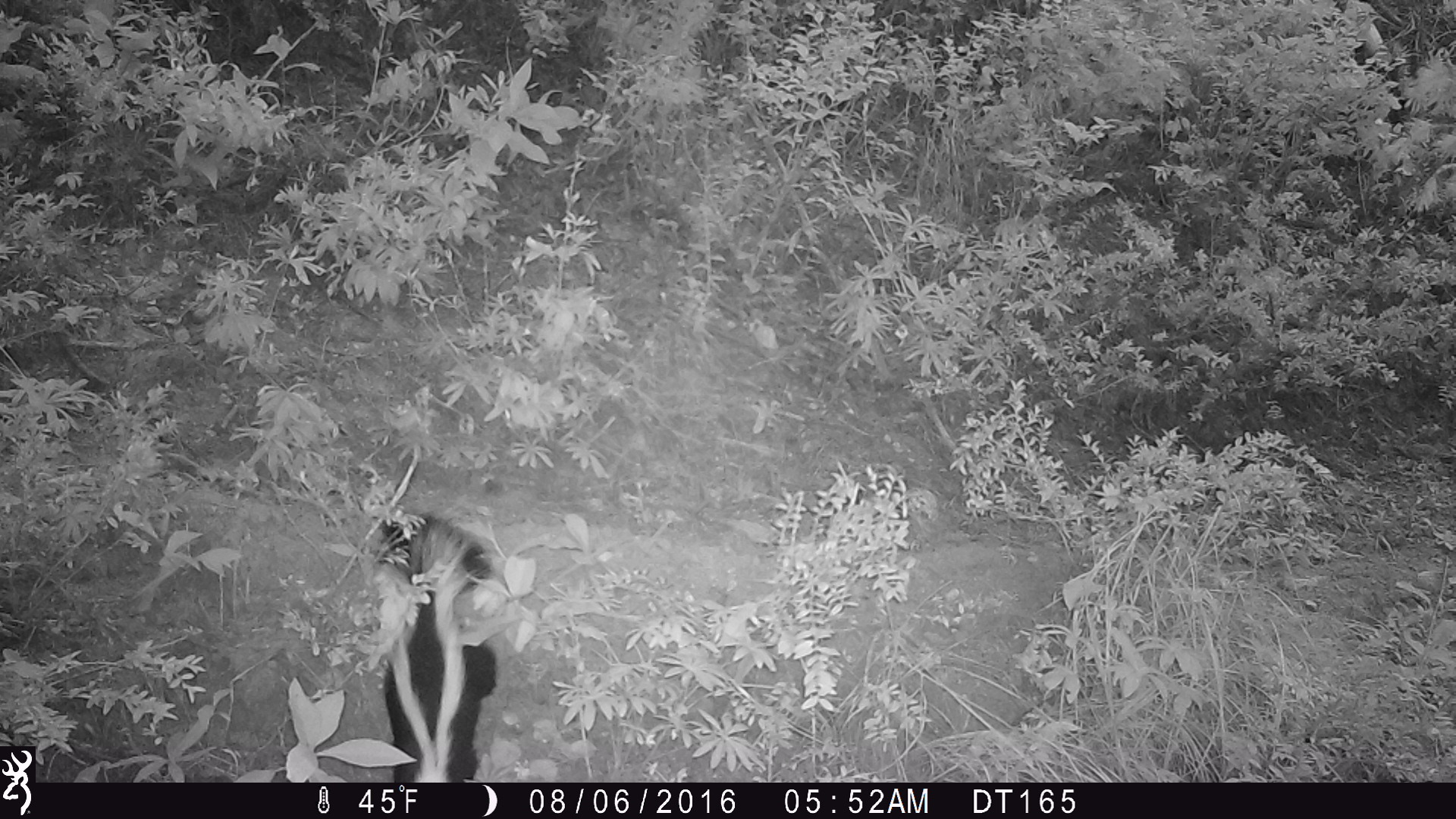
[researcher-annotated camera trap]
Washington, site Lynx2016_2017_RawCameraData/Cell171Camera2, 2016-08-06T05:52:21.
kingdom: Animalia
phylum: Chordata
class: Mammalia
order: Carnivora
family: Mephitidae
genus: Mephitis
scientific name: Mephitis mephitis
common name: striped skunk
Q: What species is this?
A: Mephitis mephitis (striped skunk).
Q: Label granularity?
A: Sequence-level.